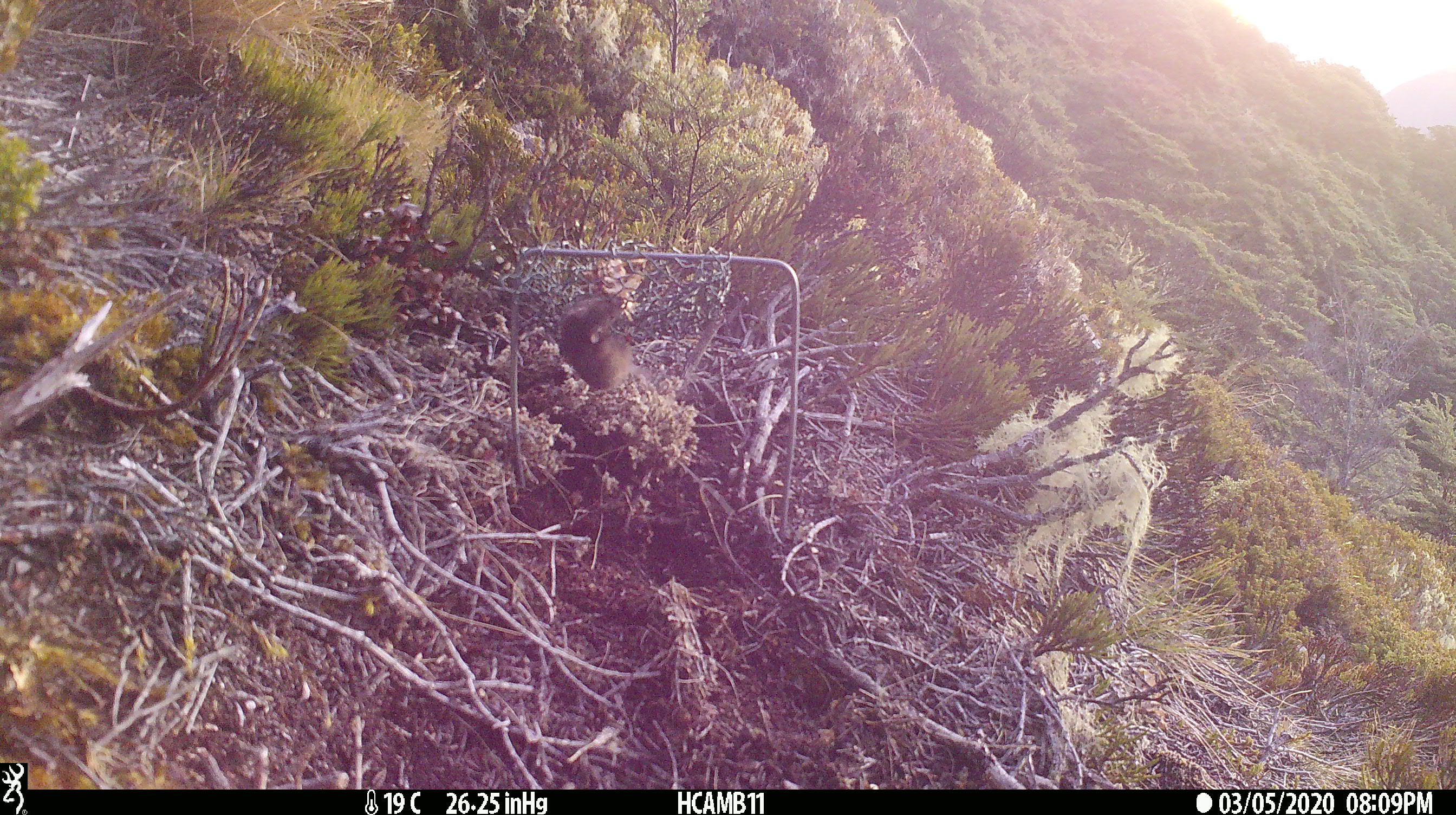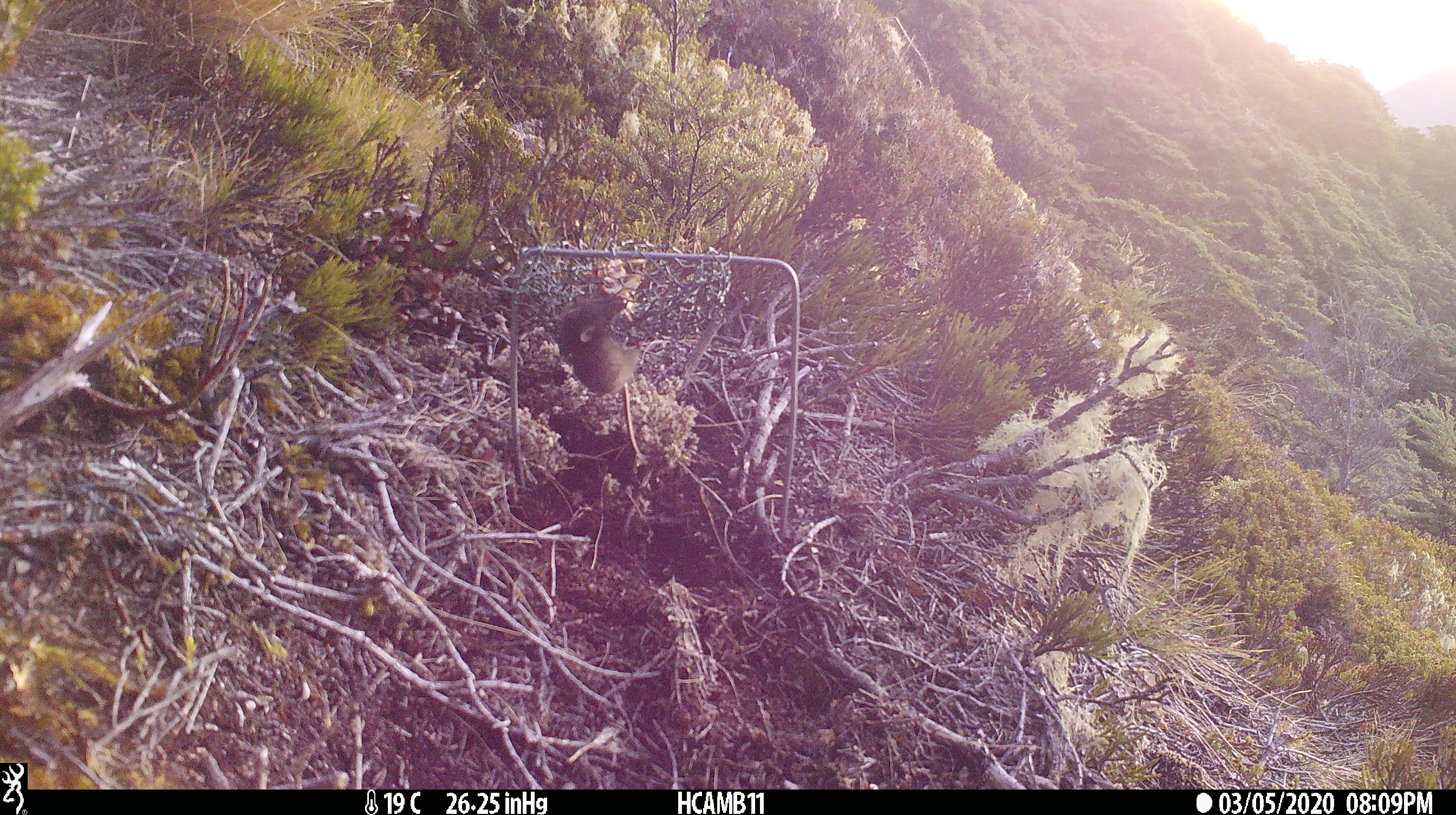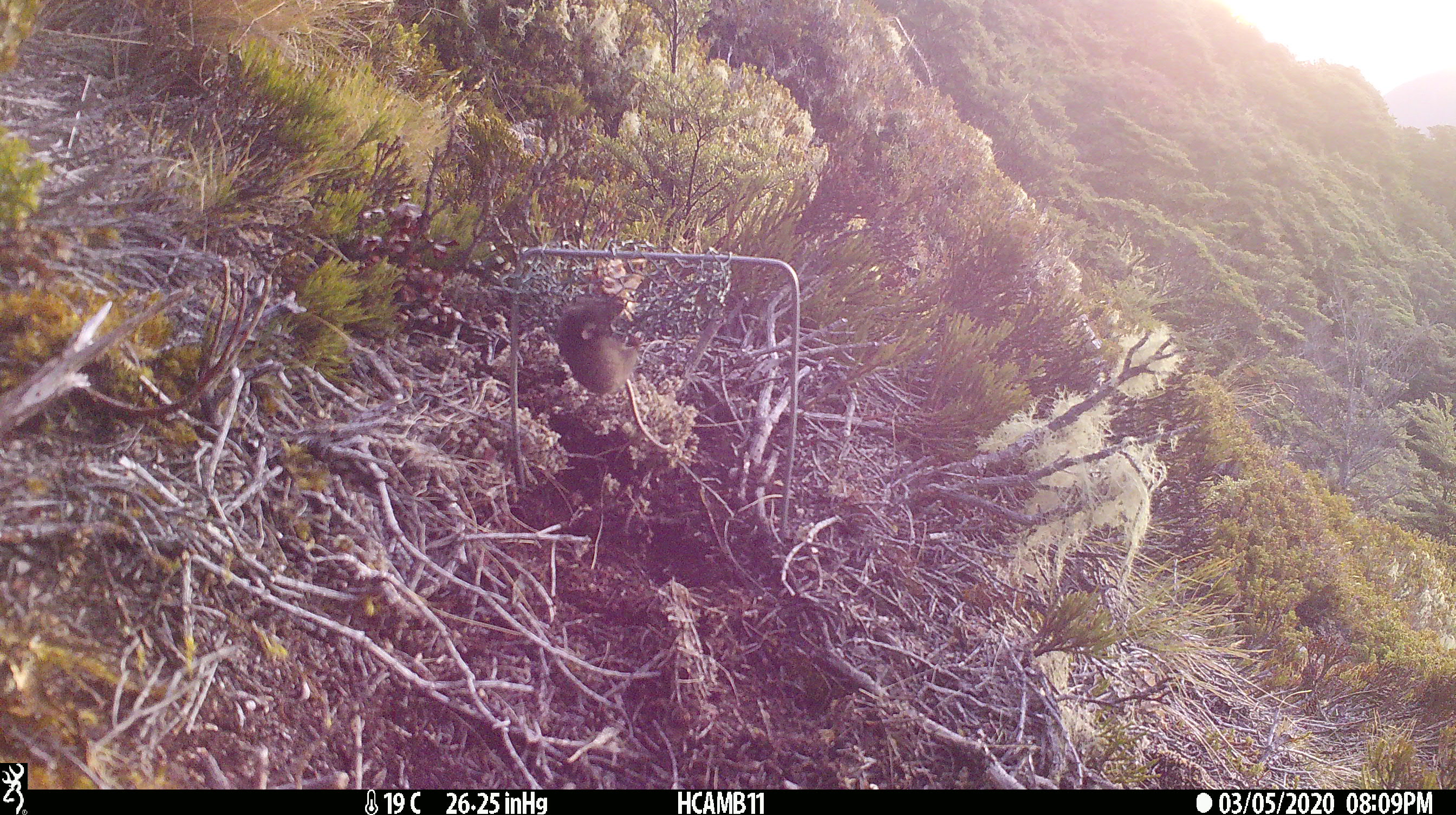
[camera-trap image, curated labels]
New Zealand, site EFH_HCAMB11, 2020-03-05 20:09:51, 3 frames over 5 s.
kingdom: Animalia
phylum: Chordata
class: Mammalia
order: Rodentia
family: Muridae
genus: Mus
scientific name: Mus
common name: mouse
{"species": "mouse (Mus)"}